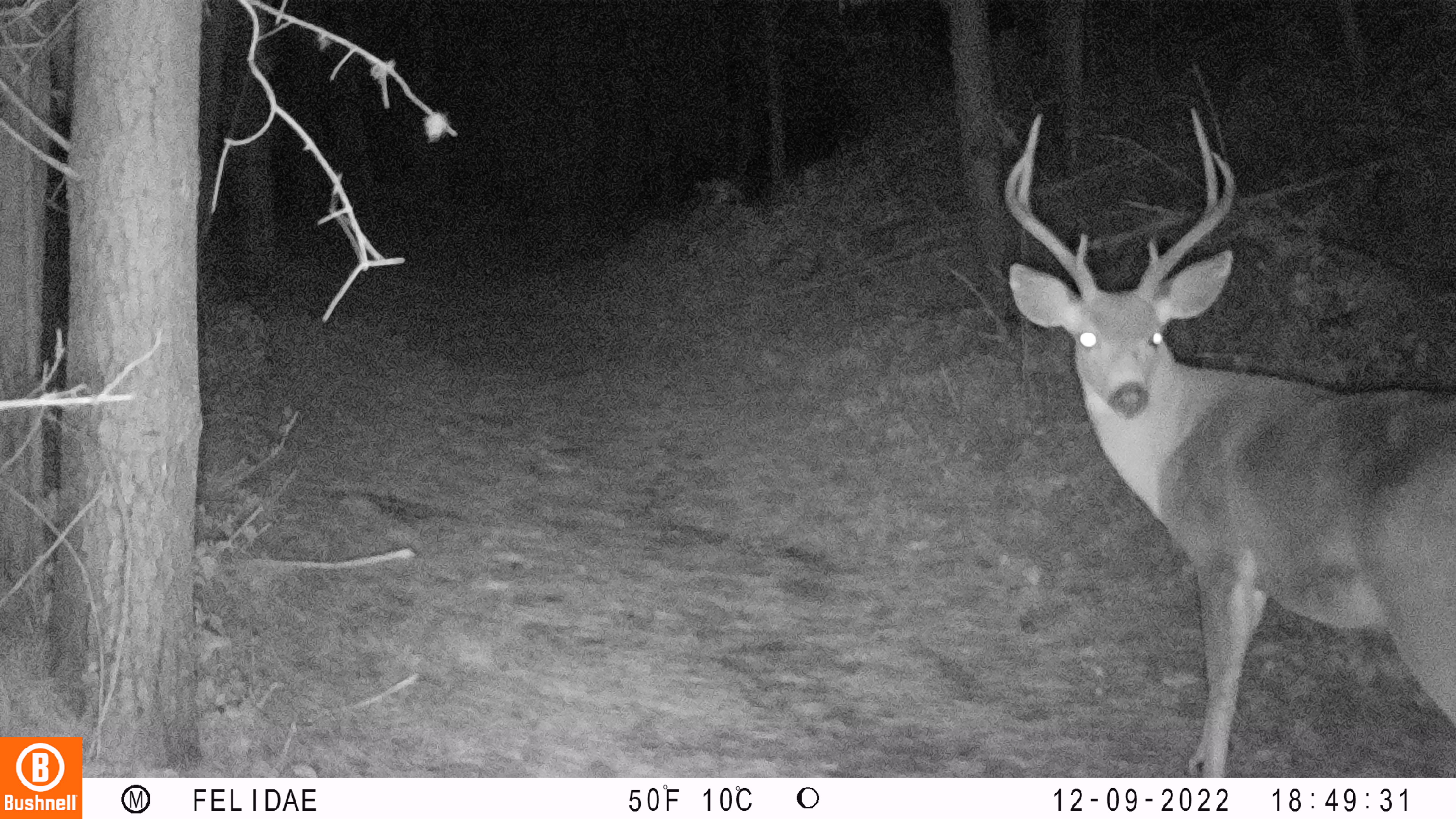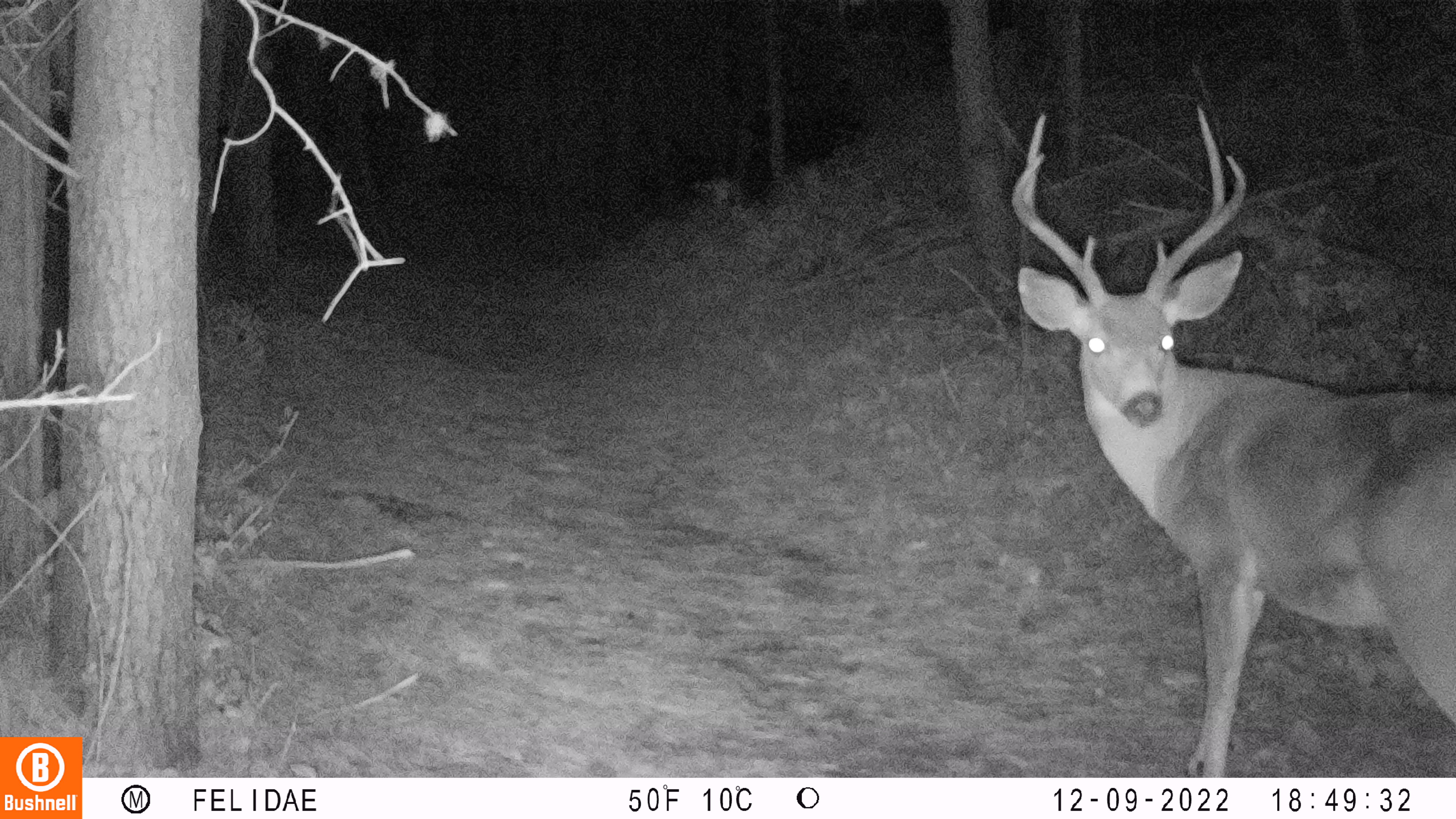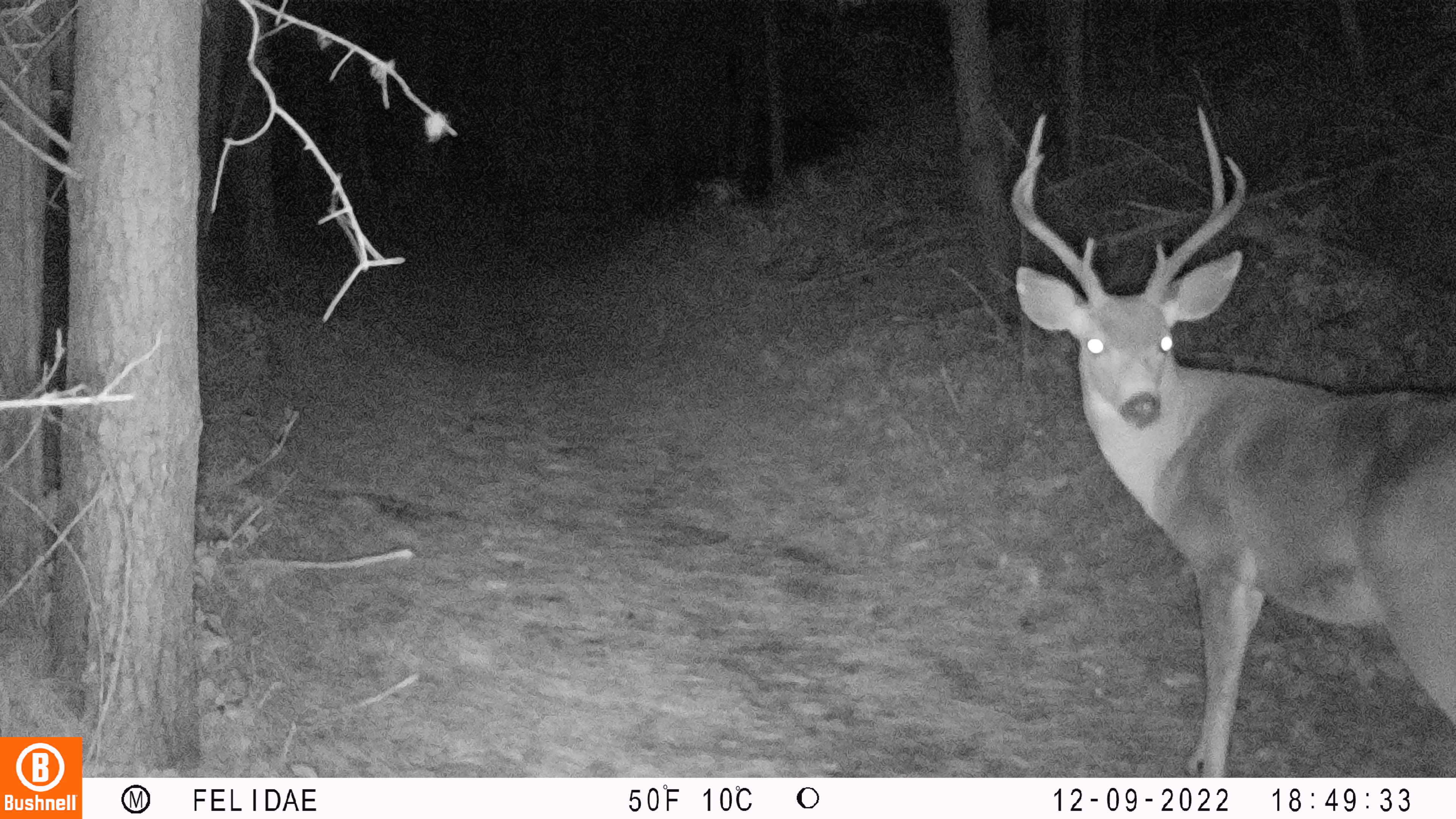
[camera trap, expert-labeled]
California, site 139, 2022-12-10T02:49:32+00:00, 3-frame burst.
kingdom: Animalia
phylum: Chordata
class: Mammalia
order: Artiodactyla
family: Cervidae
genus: Odocoileus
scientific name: Odocoileus hemionus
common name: mule deer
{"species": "mule deer (Odocoileus hemionus)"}